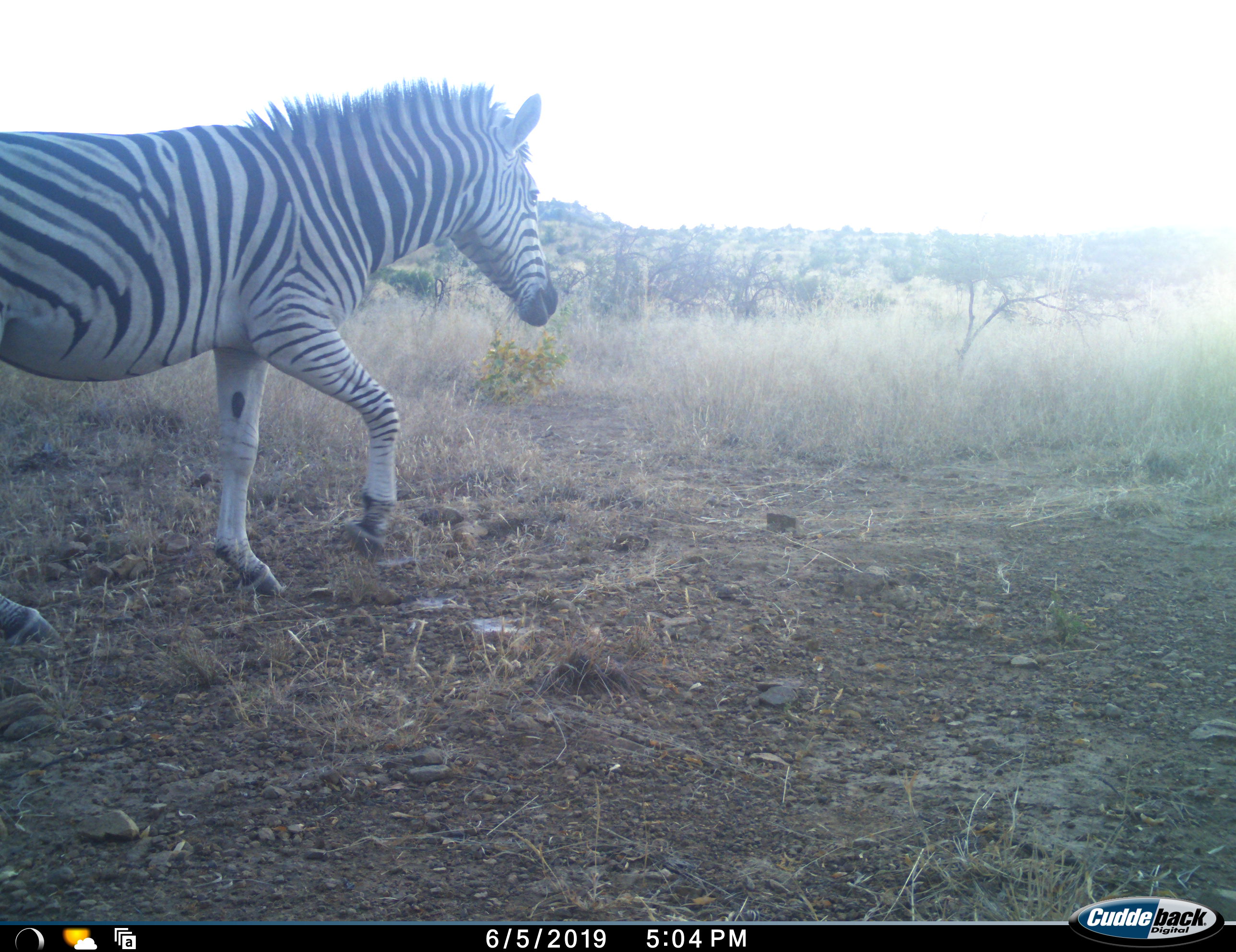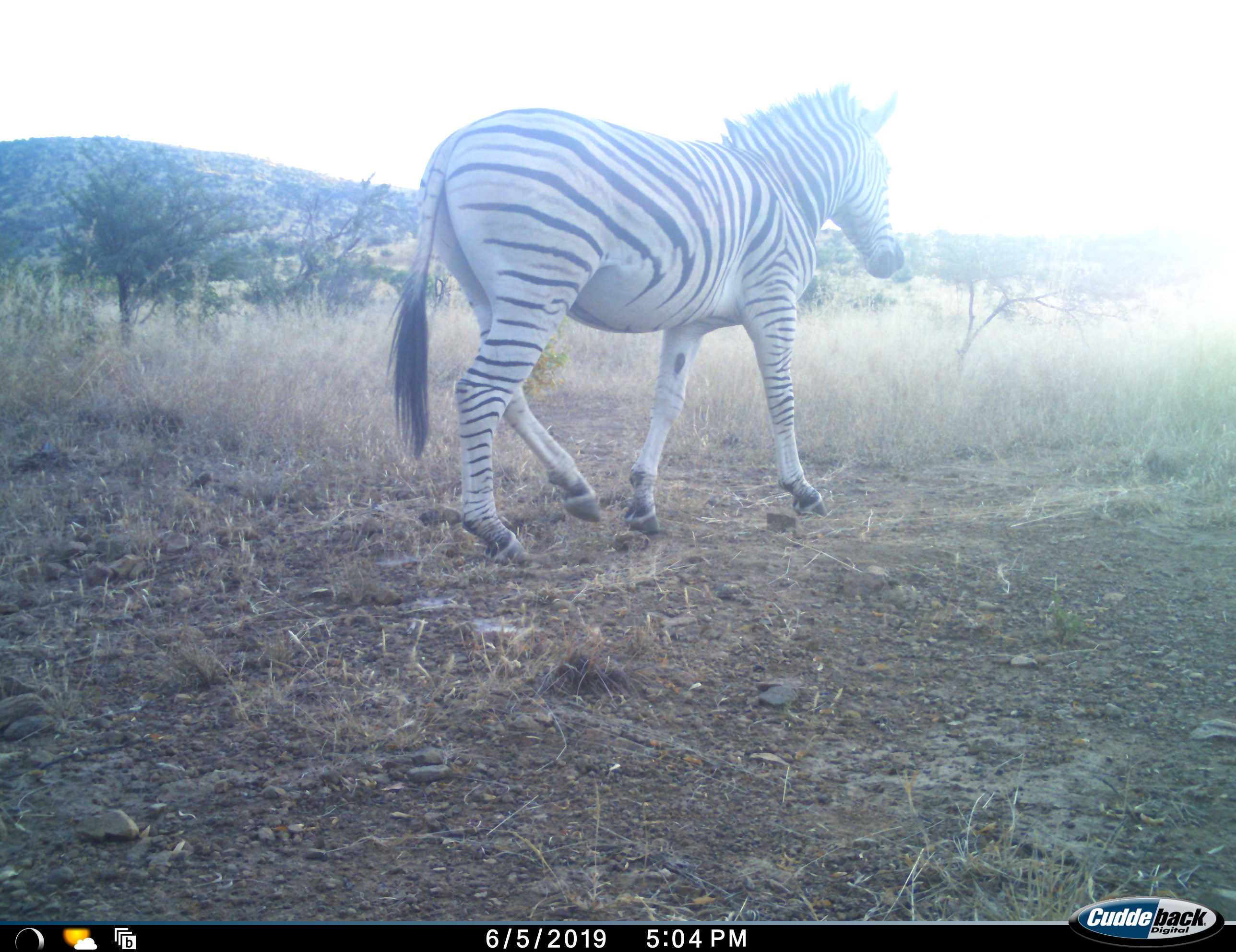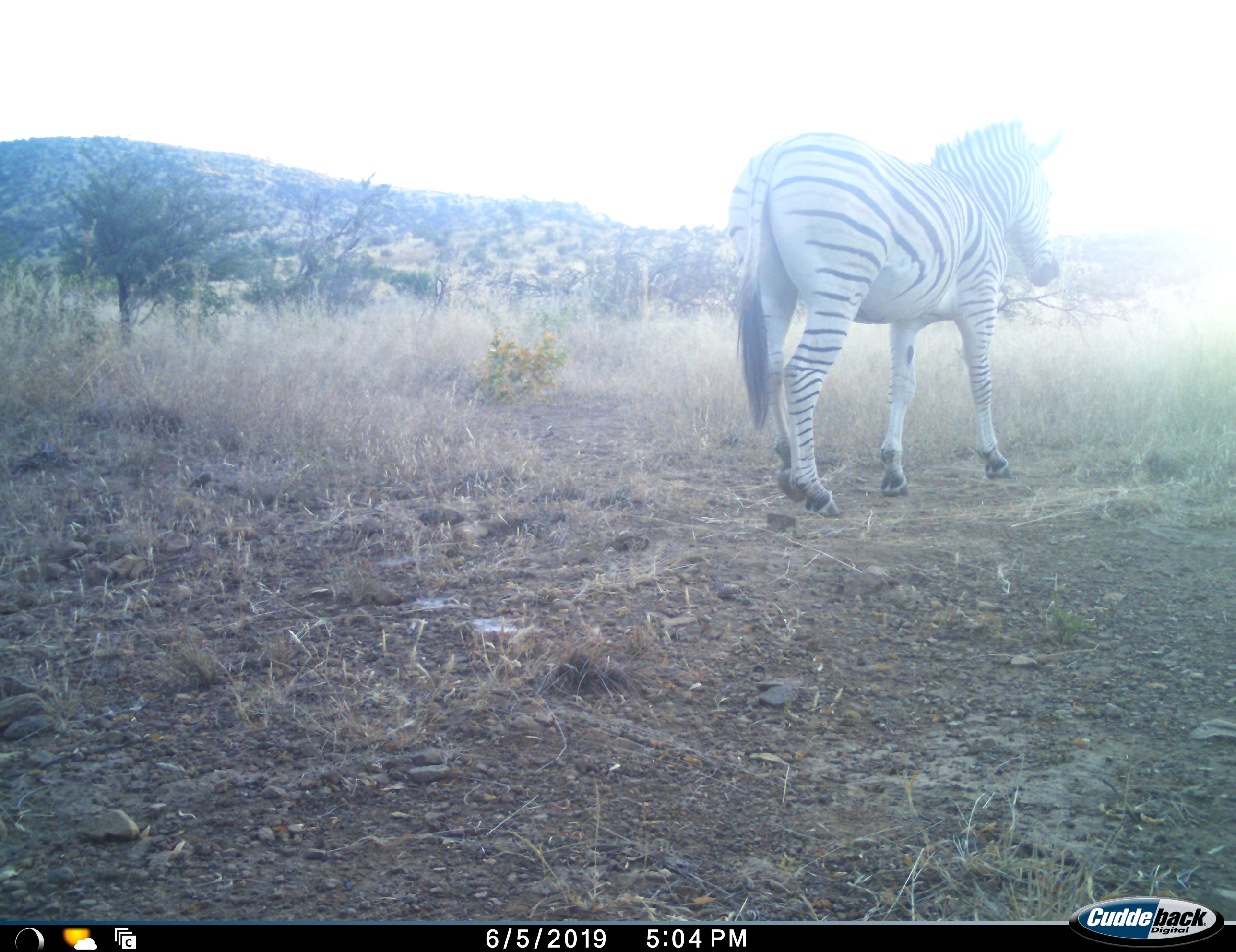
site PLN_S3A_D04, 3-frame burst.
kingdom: Animalia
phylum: Chordata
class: Mammalia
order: Perissodactyla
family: Equidae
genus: Equus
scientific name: Equus quagga burchellii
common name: burchell's zebra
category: zebraburchells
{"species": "zebraburchells (burchell's zebra) (Equus quagga burchellii)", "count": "1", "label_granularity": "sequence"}